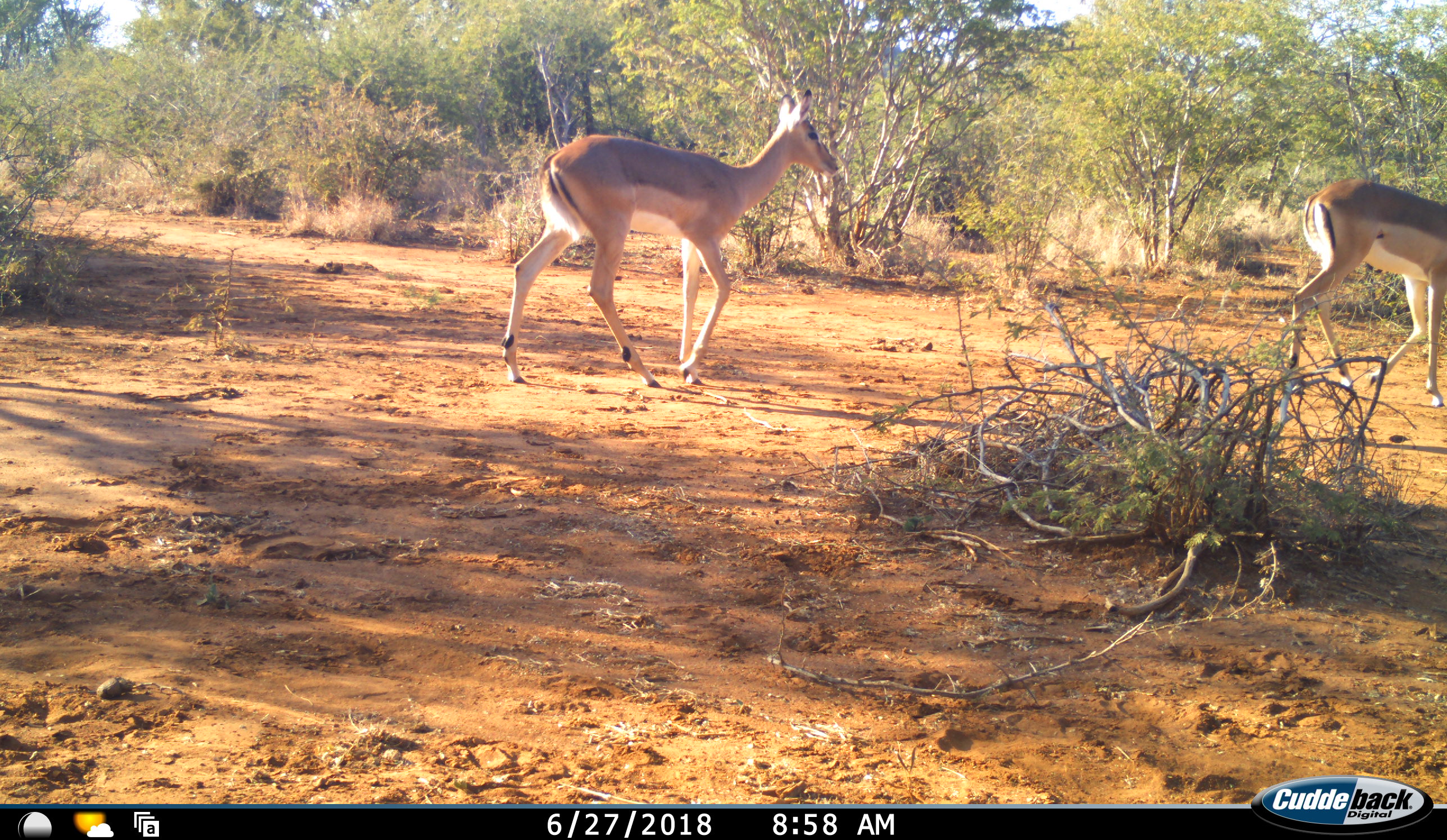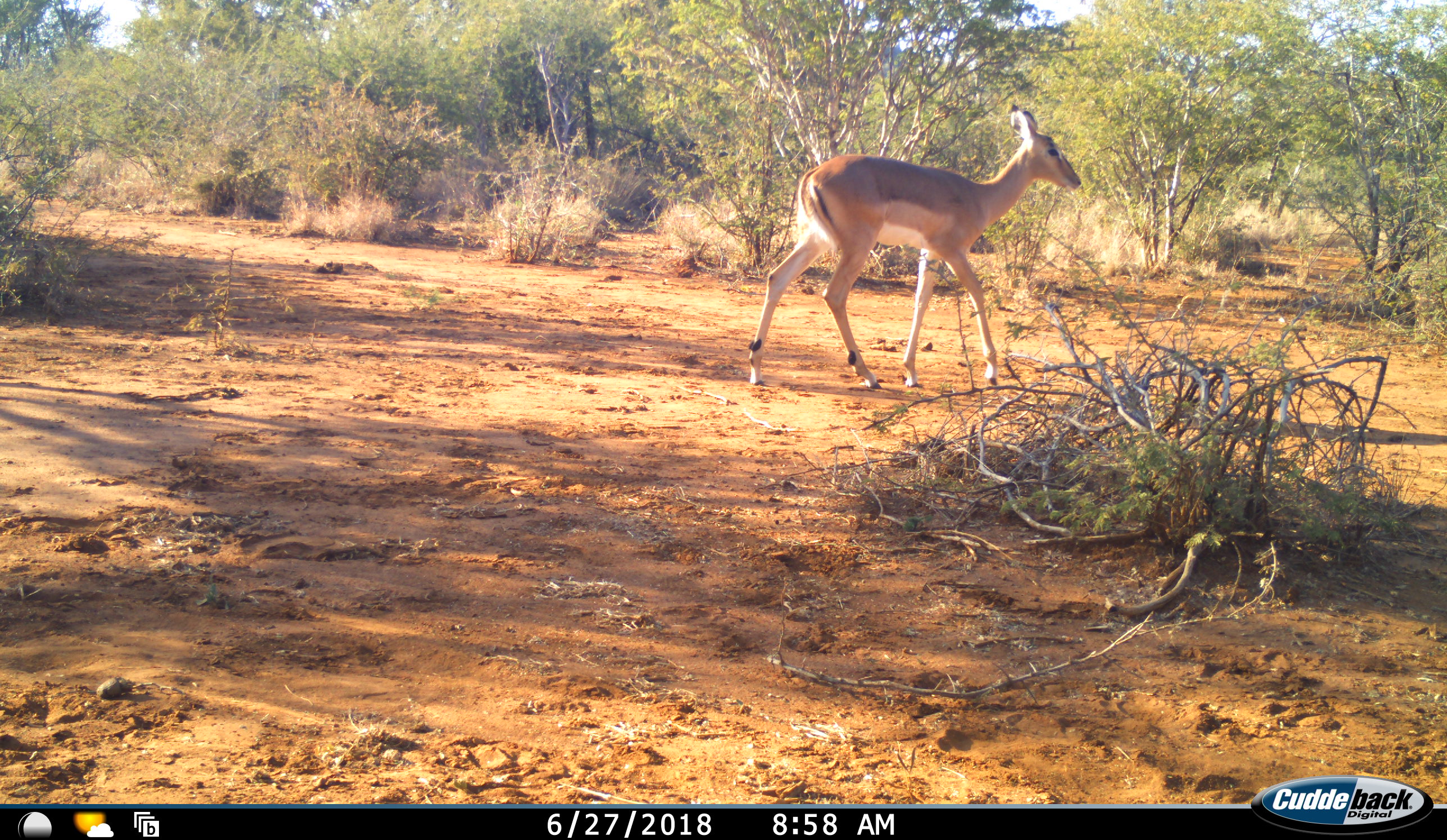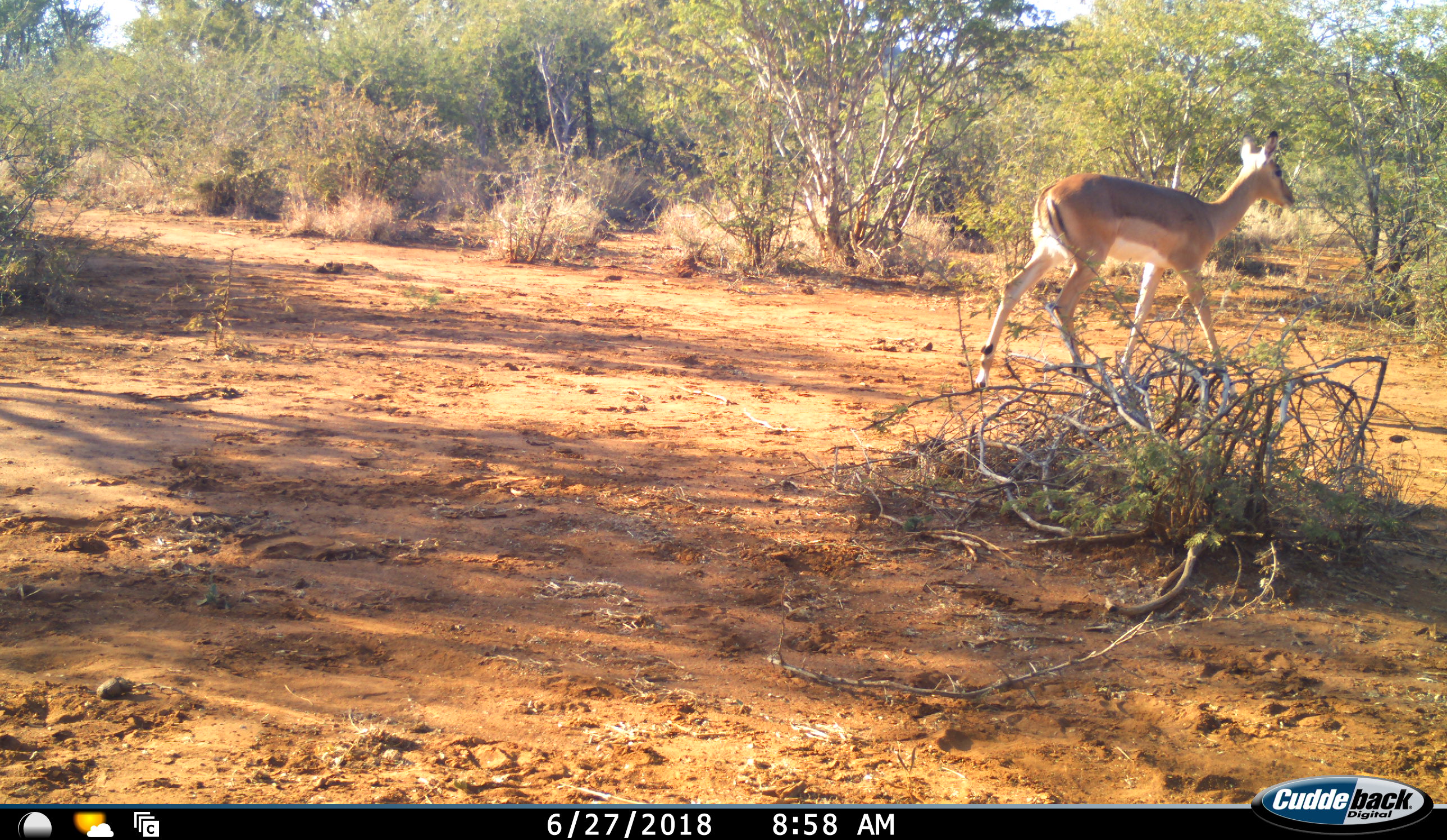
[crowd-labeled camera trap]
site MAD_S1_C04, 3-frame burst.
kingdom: Animalia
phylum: Chordata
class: Mammalia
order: Artiodactyla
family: Bovidae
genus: Aepyceros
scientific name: Aepyceros melampus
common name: impala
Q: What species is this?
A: Impala (Aepyceros melampus).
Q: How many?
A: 2.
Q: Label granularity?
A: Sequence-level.